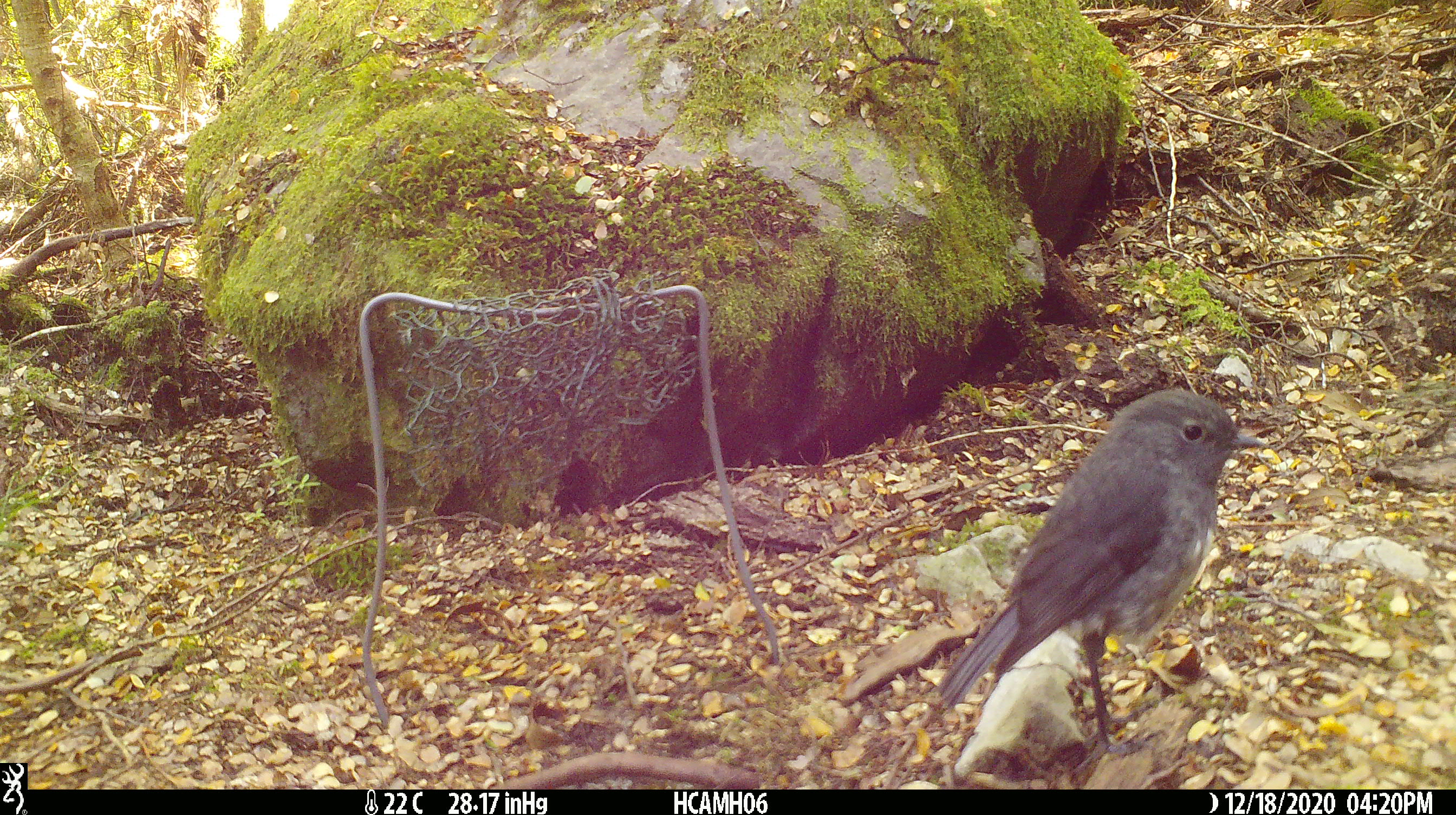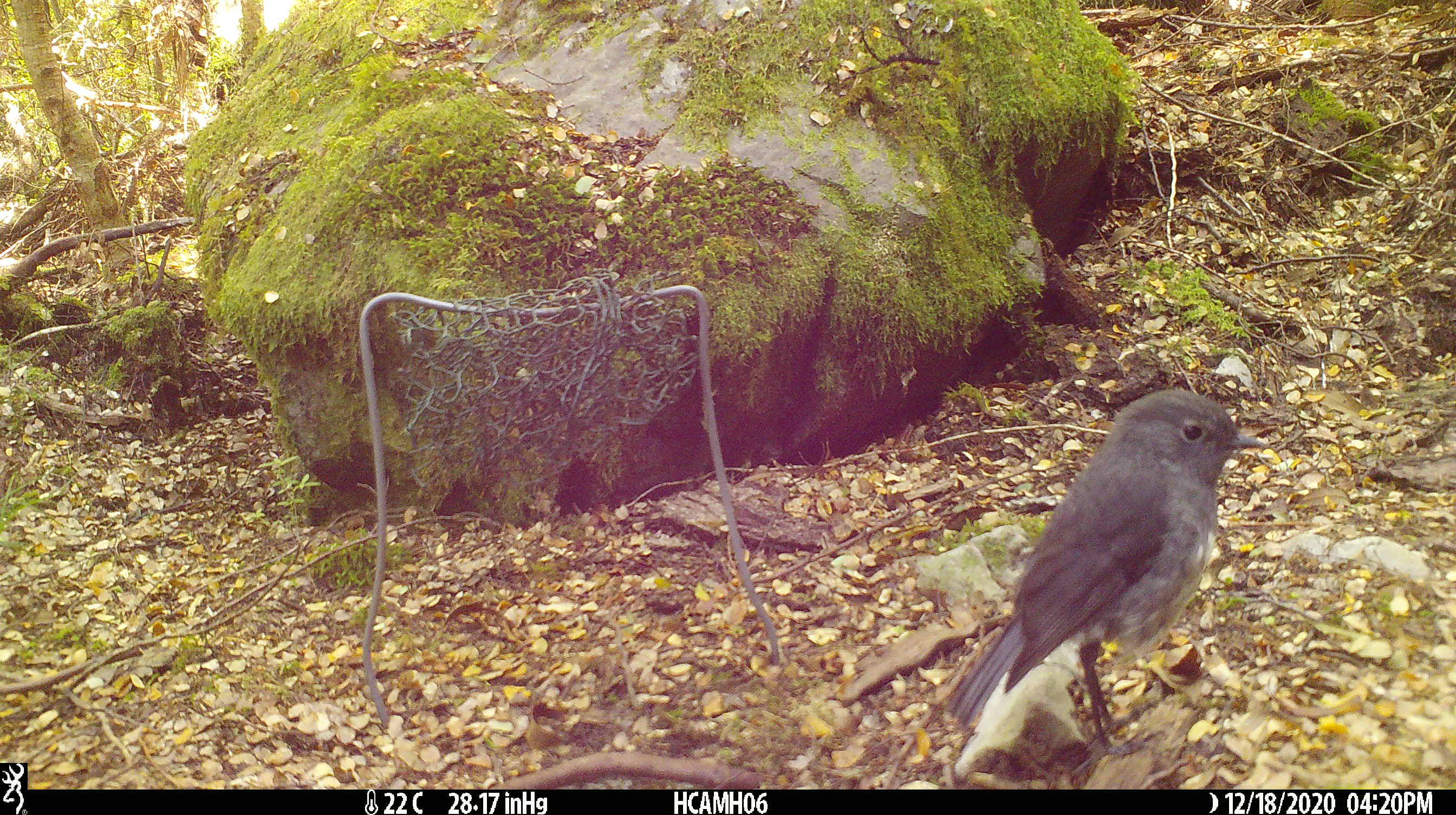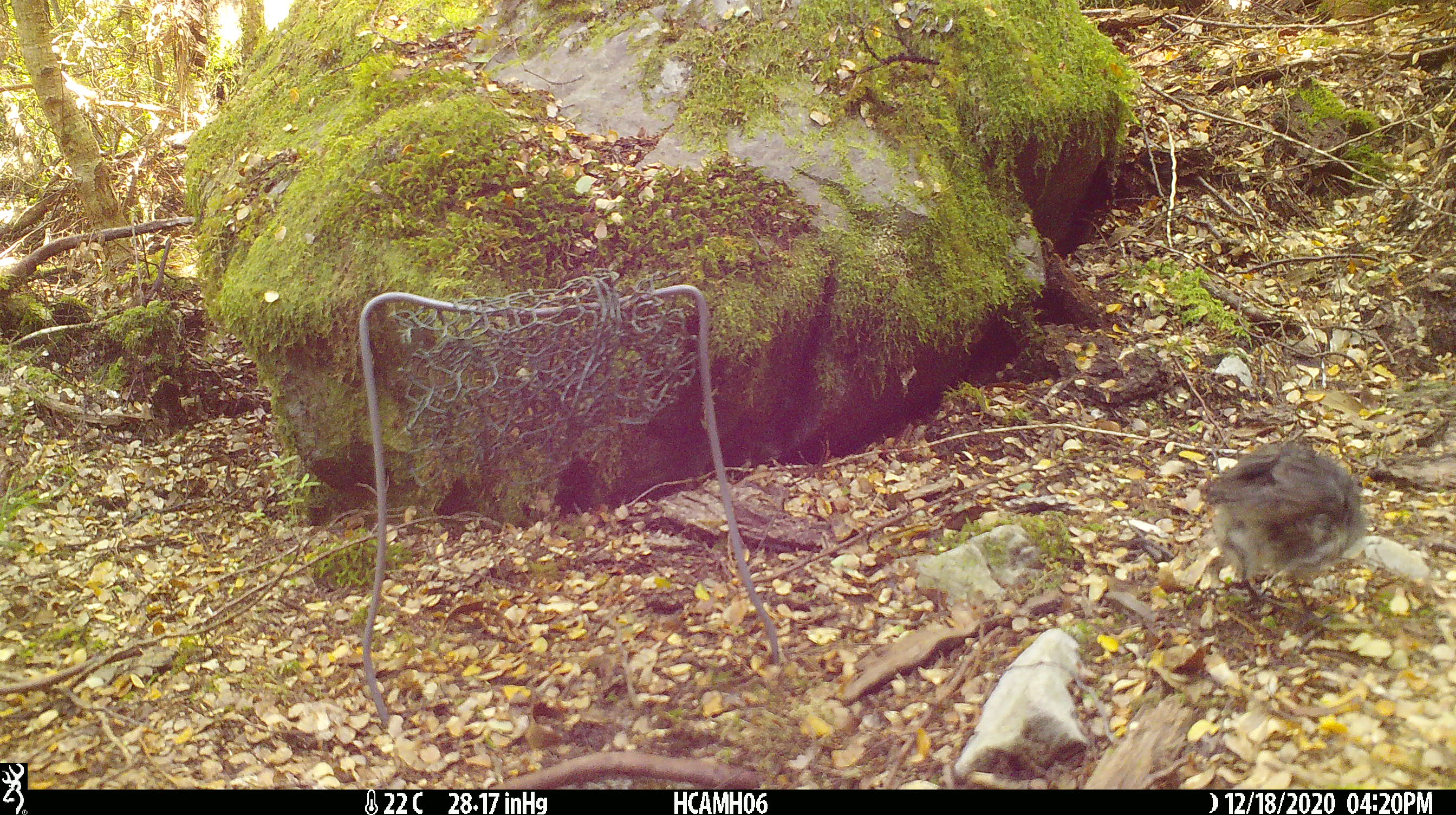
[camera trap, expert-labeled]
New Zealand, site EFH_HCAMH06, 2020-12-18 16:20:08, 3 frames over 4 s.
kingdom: Animalia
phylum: Chordata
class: Aves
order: Passeriformes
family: Petroicidae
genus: Petroica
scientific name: Petroica australis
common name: new zealand robin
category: robin